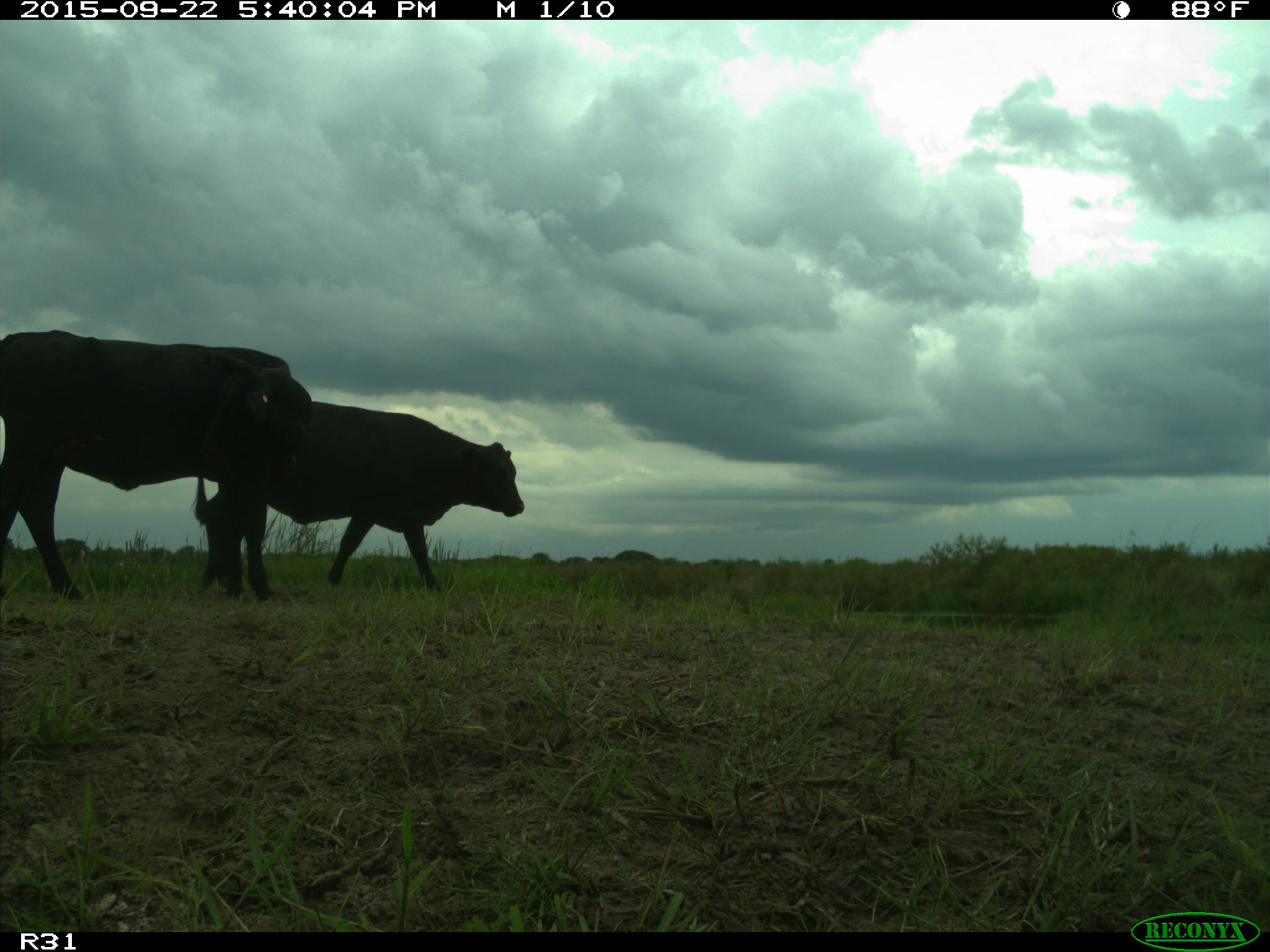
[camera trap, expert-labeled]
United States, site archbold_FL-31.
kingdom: Animalia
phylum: Chordata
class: Mammalia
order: Artiodactyla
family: Bovidae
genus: Bos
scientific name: Bos taurus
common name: domestic cow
Bos taurus (domestic cow).